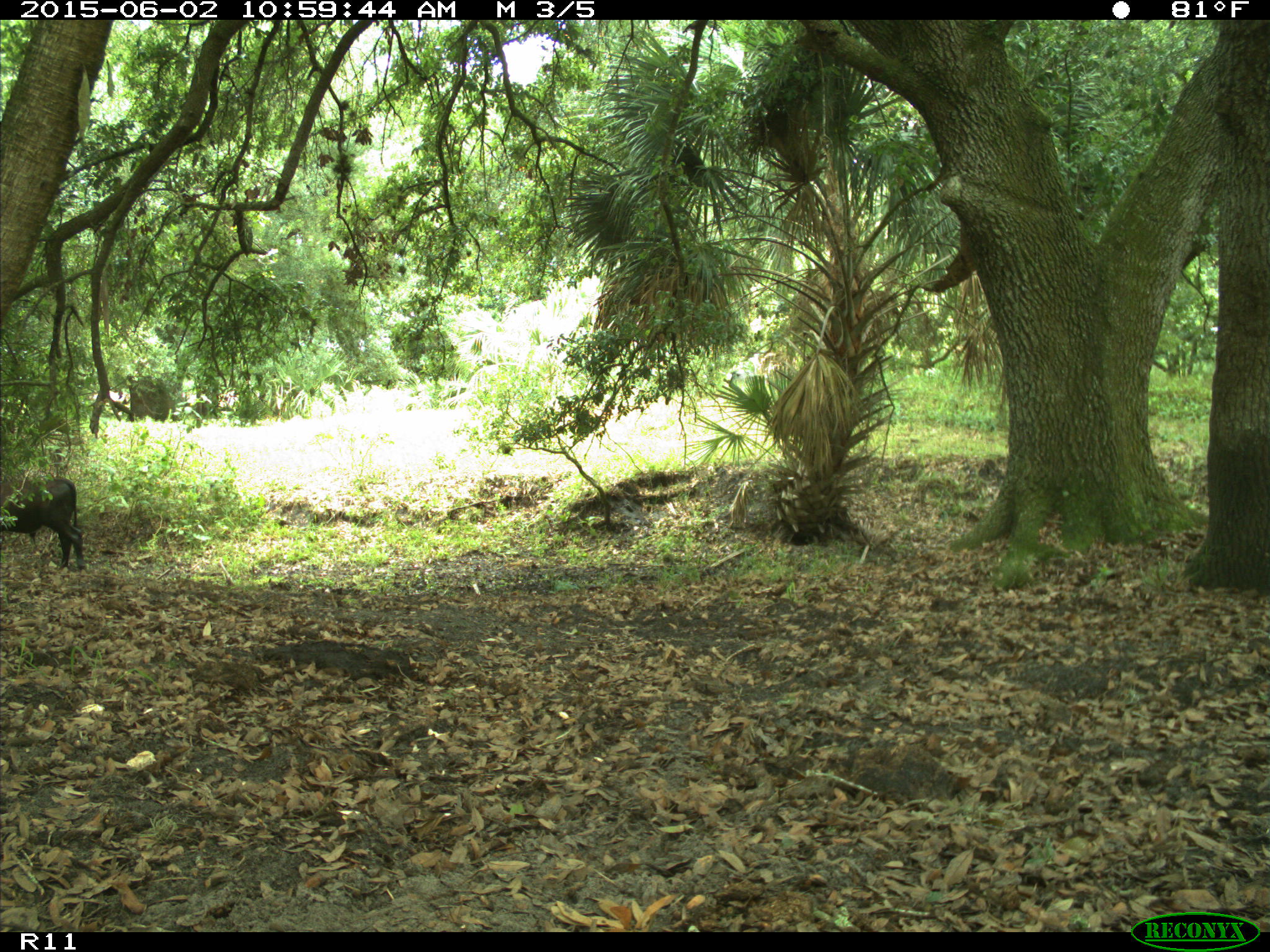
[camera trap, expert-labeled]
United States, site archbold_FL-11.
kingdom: Animalia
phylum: Chordata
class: Mammalia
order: Artiodactyla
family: Bovidae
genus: Bos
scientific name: Bos taurus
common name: domestic cow